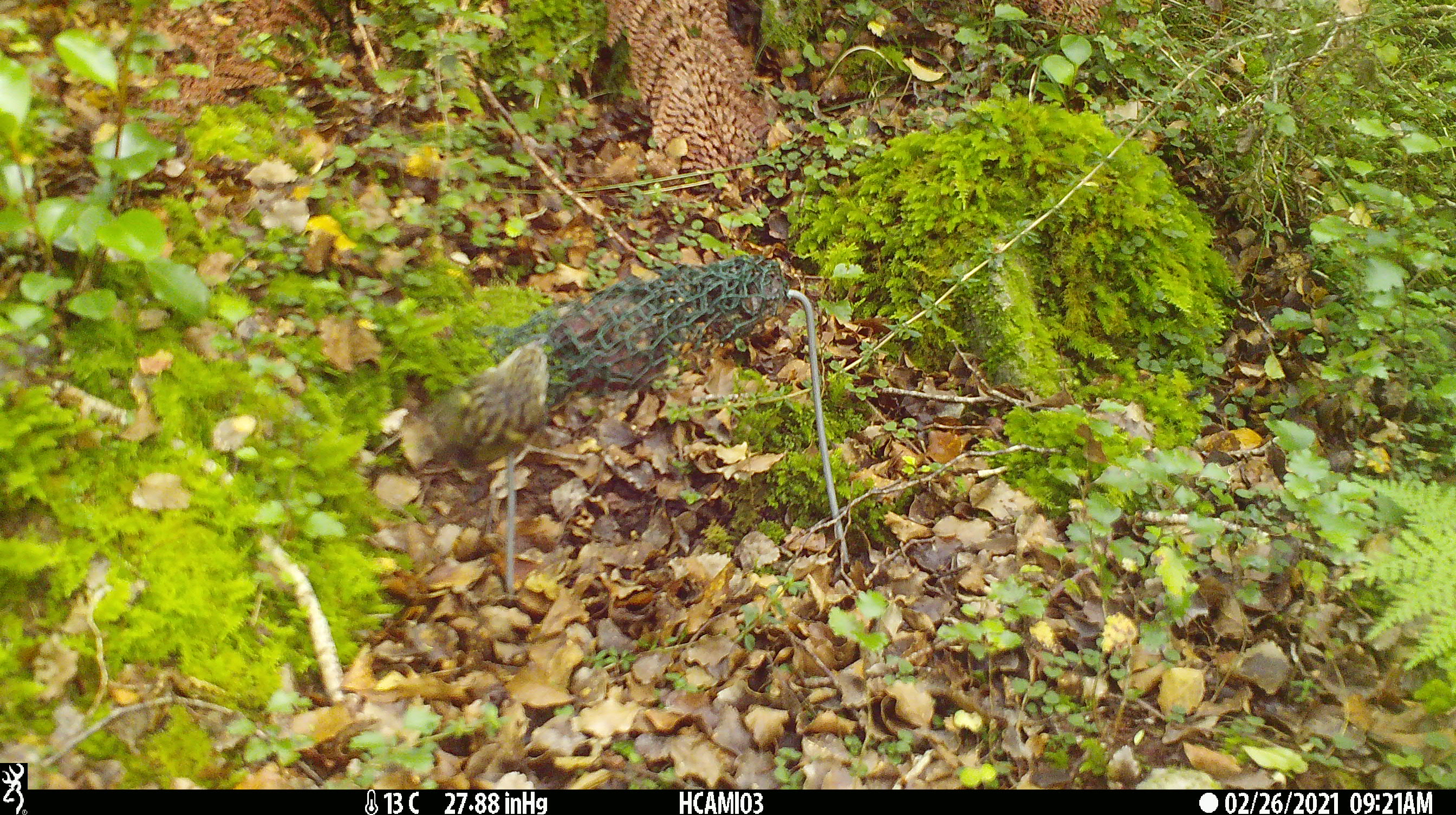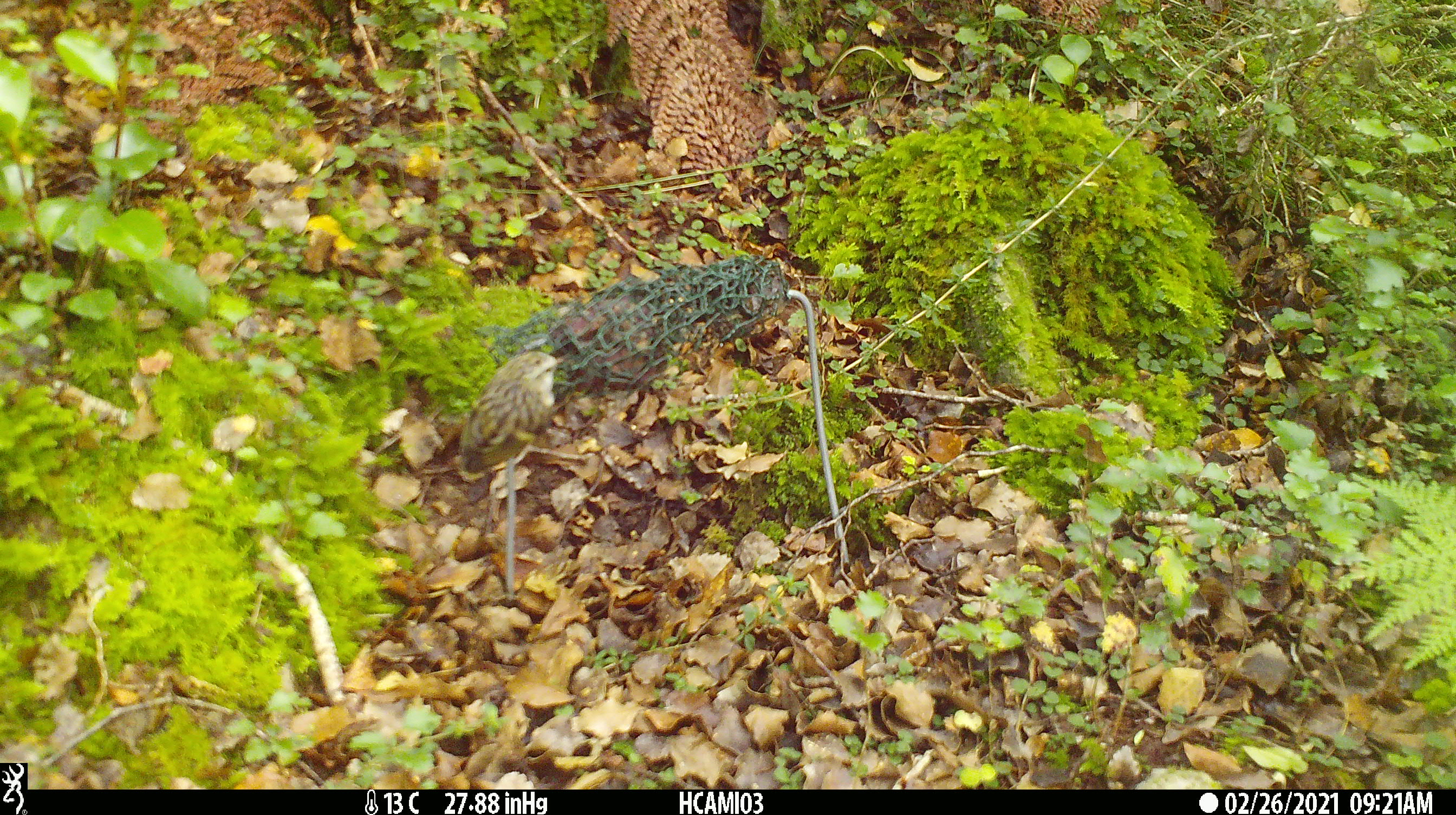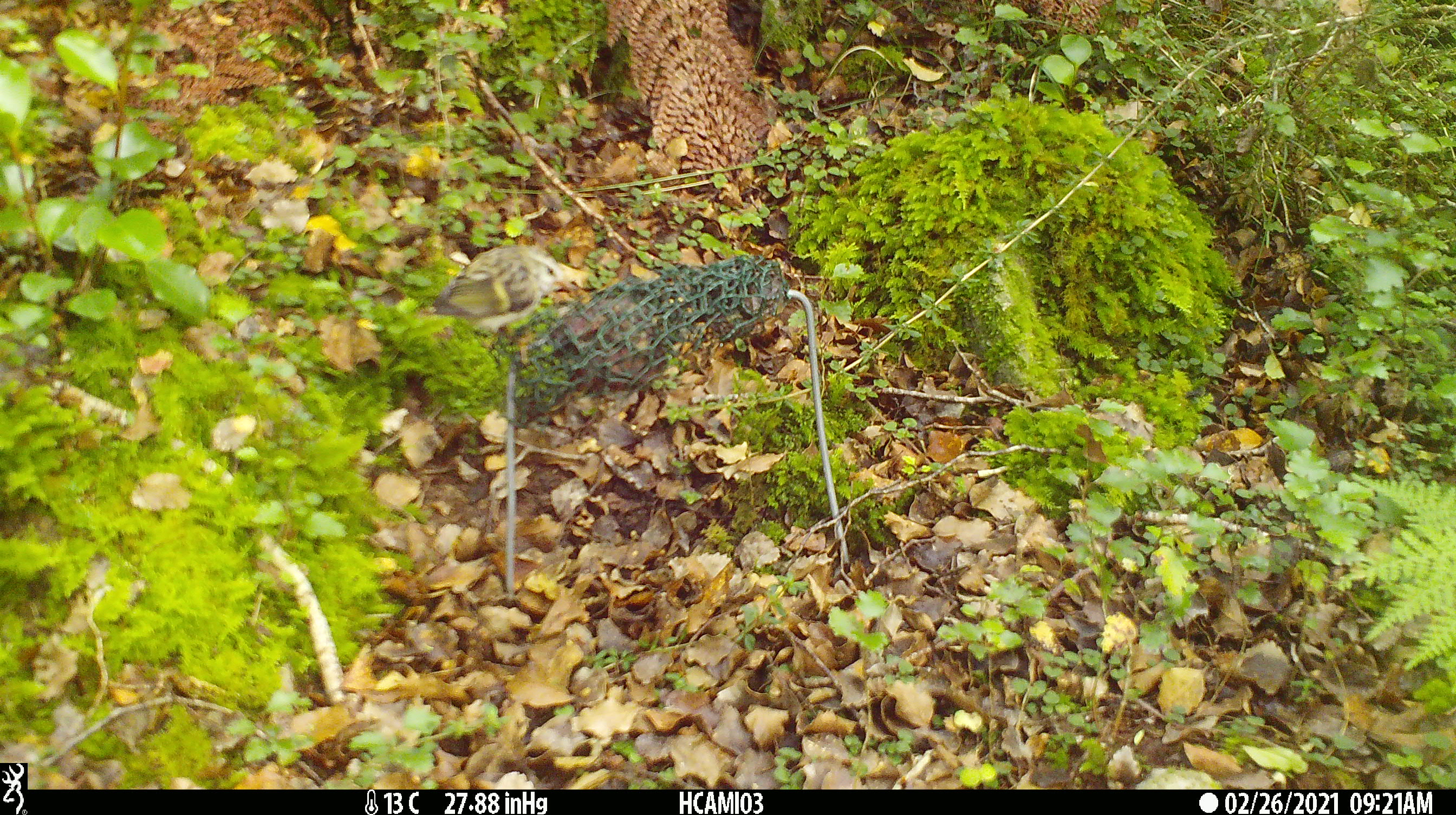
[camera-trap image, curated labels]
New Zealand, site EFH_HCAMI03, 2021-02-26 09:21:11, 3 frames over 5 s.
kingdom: Animalia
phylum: Chordata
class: Aves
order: Passeriformes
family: Acanthisittidae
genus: Acanthisitta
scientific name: Acanthisitta chloris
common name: rifleman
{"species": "rifleman (Acanthisitta chloris)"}